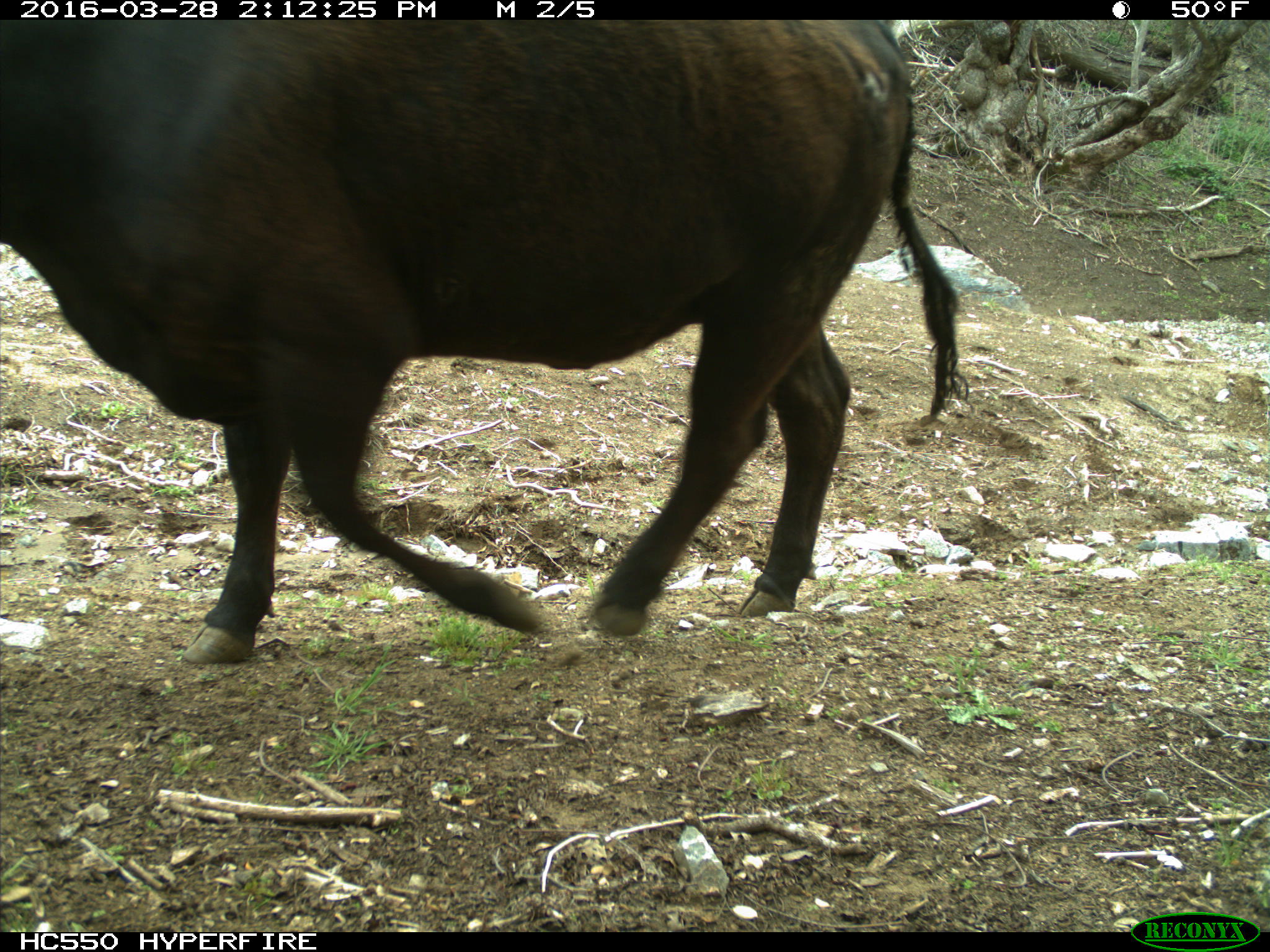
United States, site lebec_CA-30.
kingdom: Animalia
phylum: Chordata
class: Mammalia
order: Artiodactyla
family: Bovidae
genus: Bos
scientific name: Bos taurus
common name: domestic cow